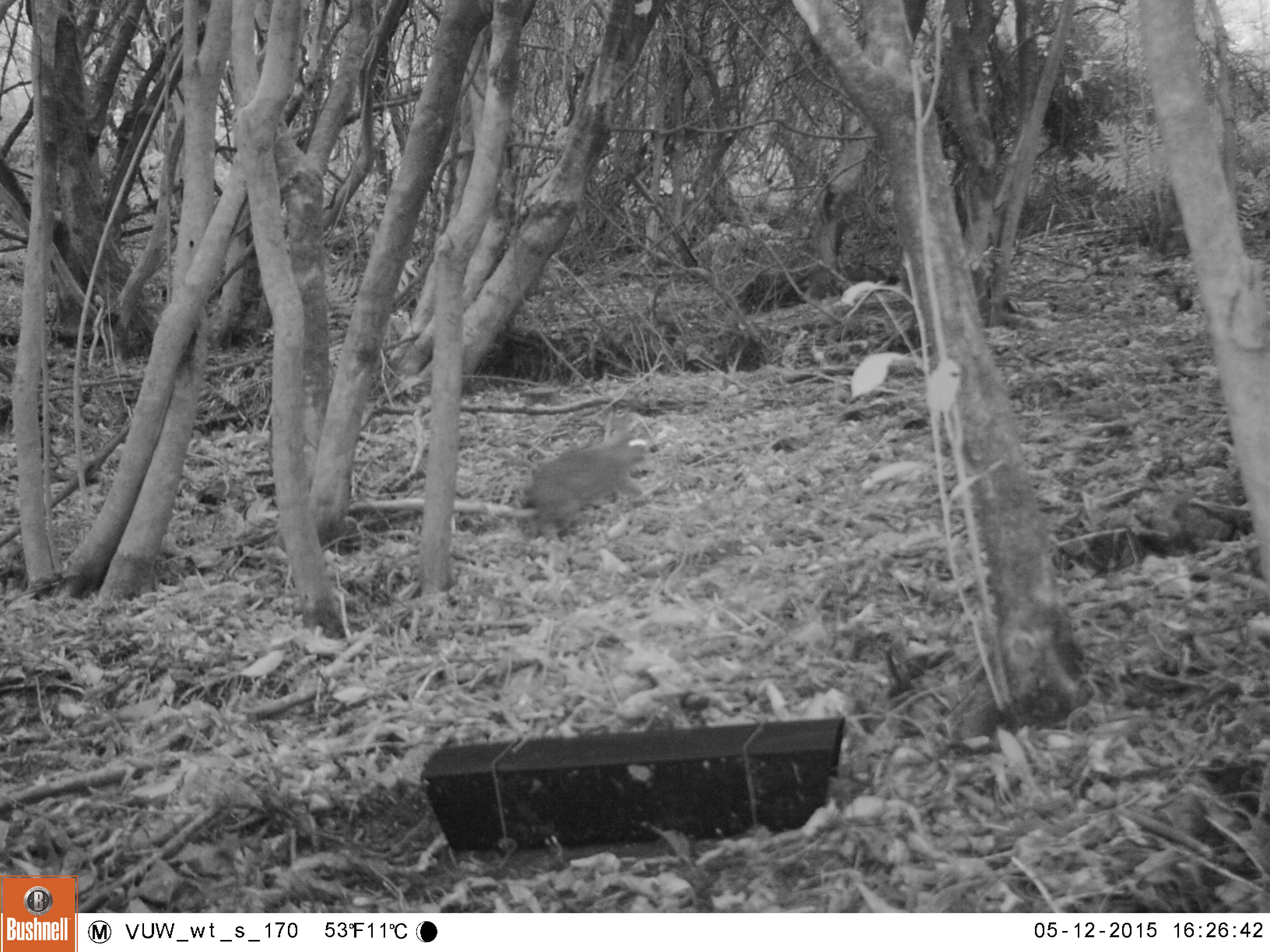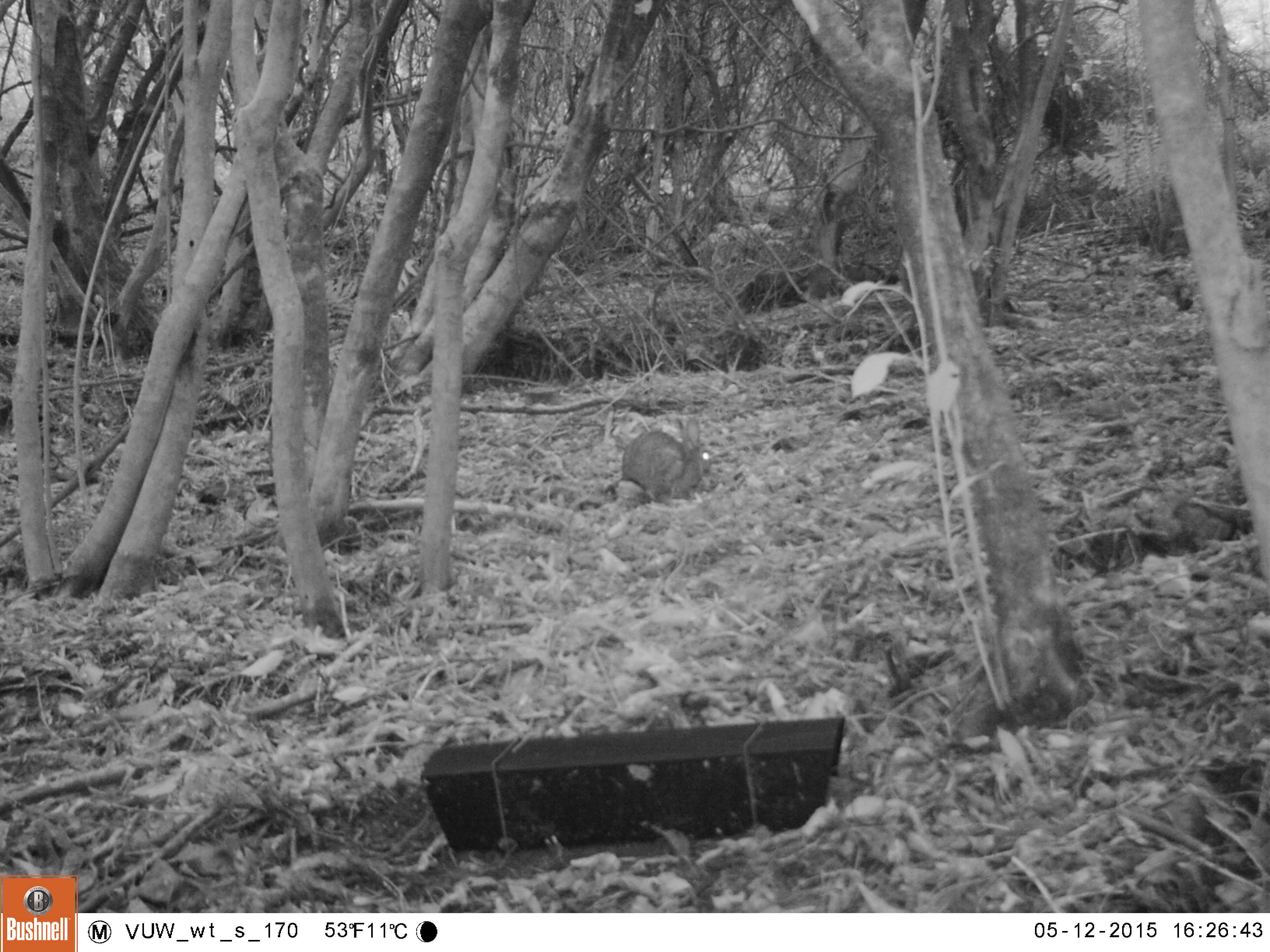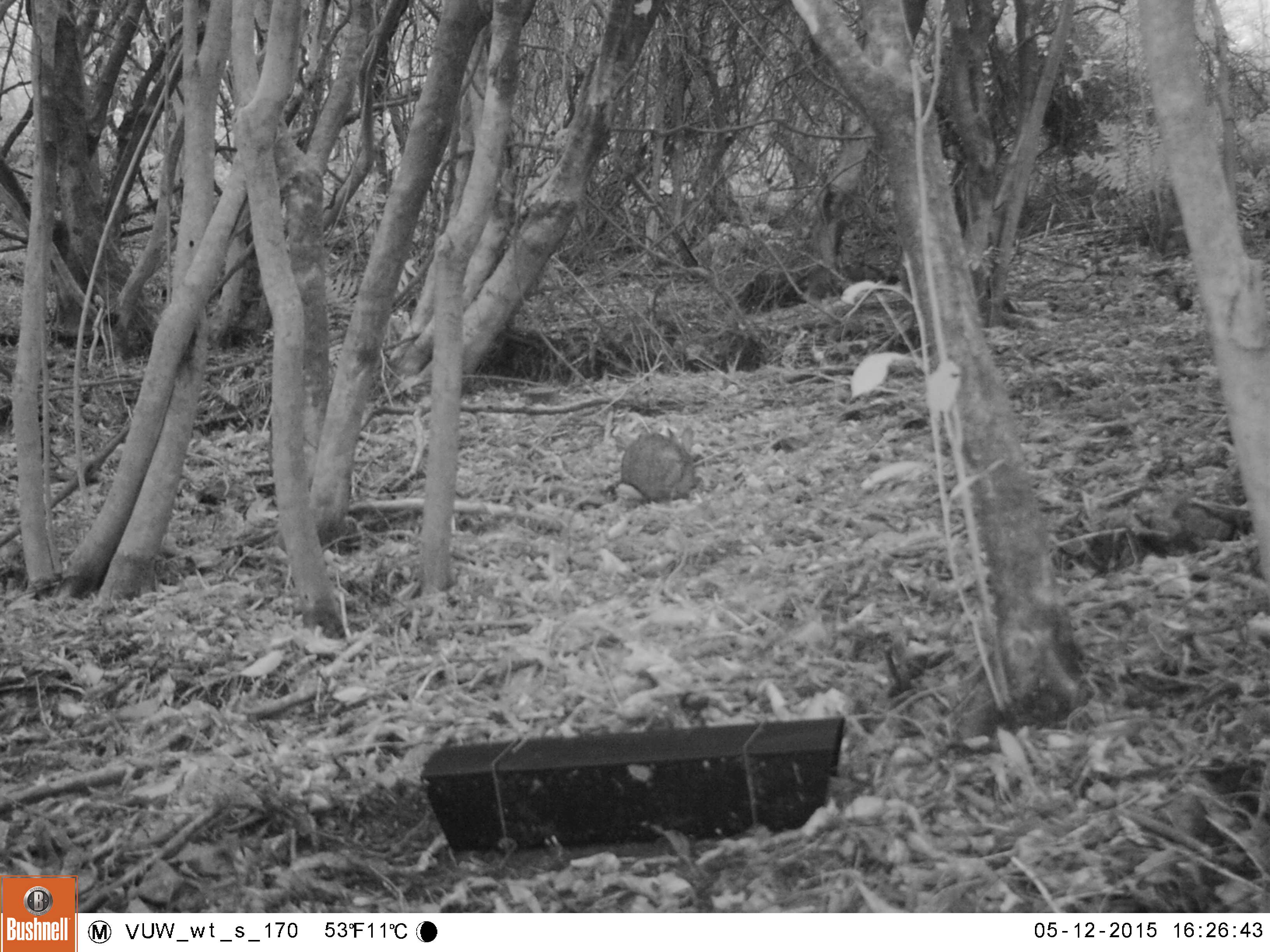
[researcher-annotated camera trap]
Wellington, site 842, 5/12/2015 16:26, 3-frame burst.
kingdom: Animalia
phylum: Chordata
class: Mammalia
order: Lagomorpha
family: Leporidae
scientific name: Leporidae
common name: rabbit